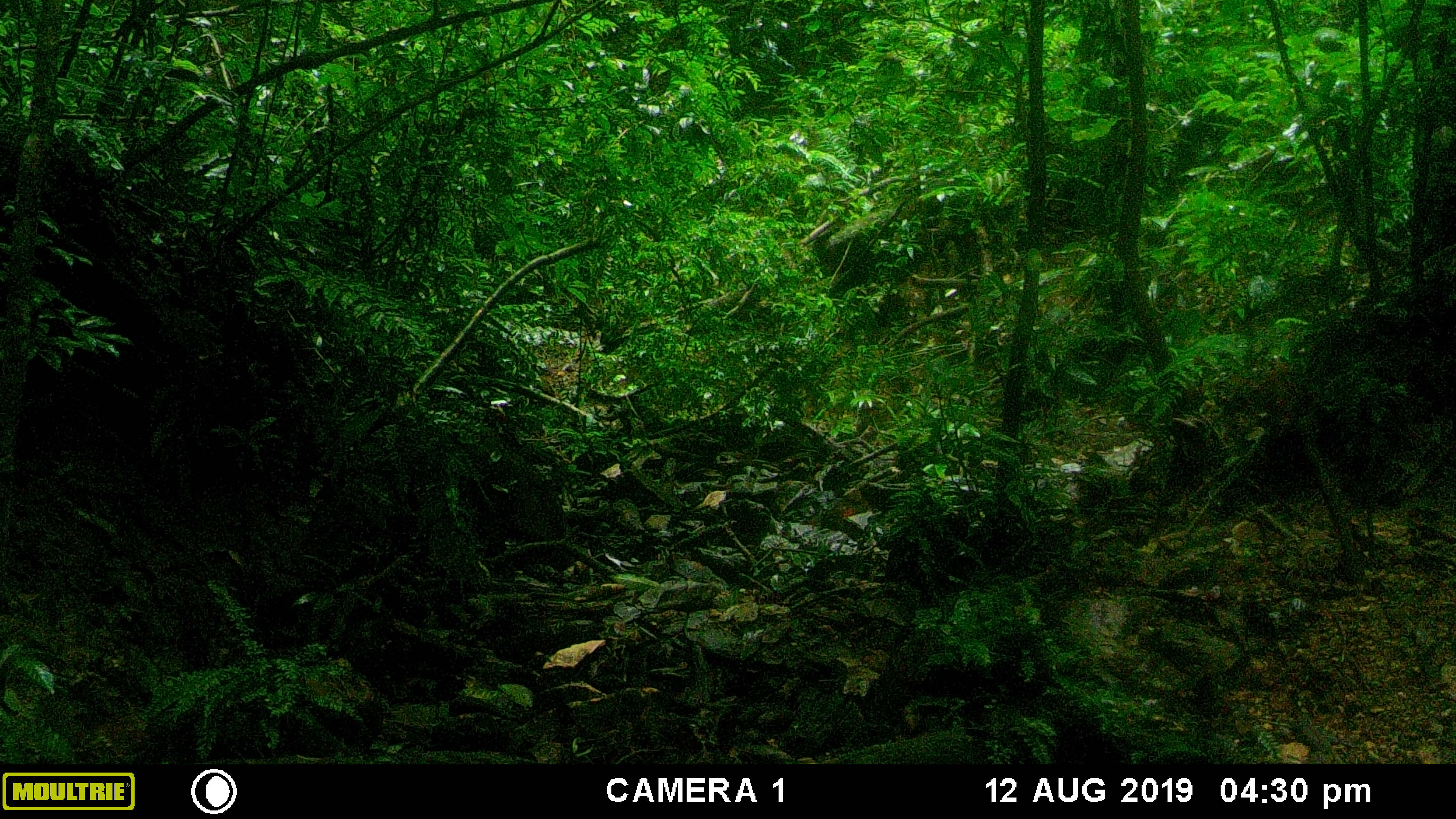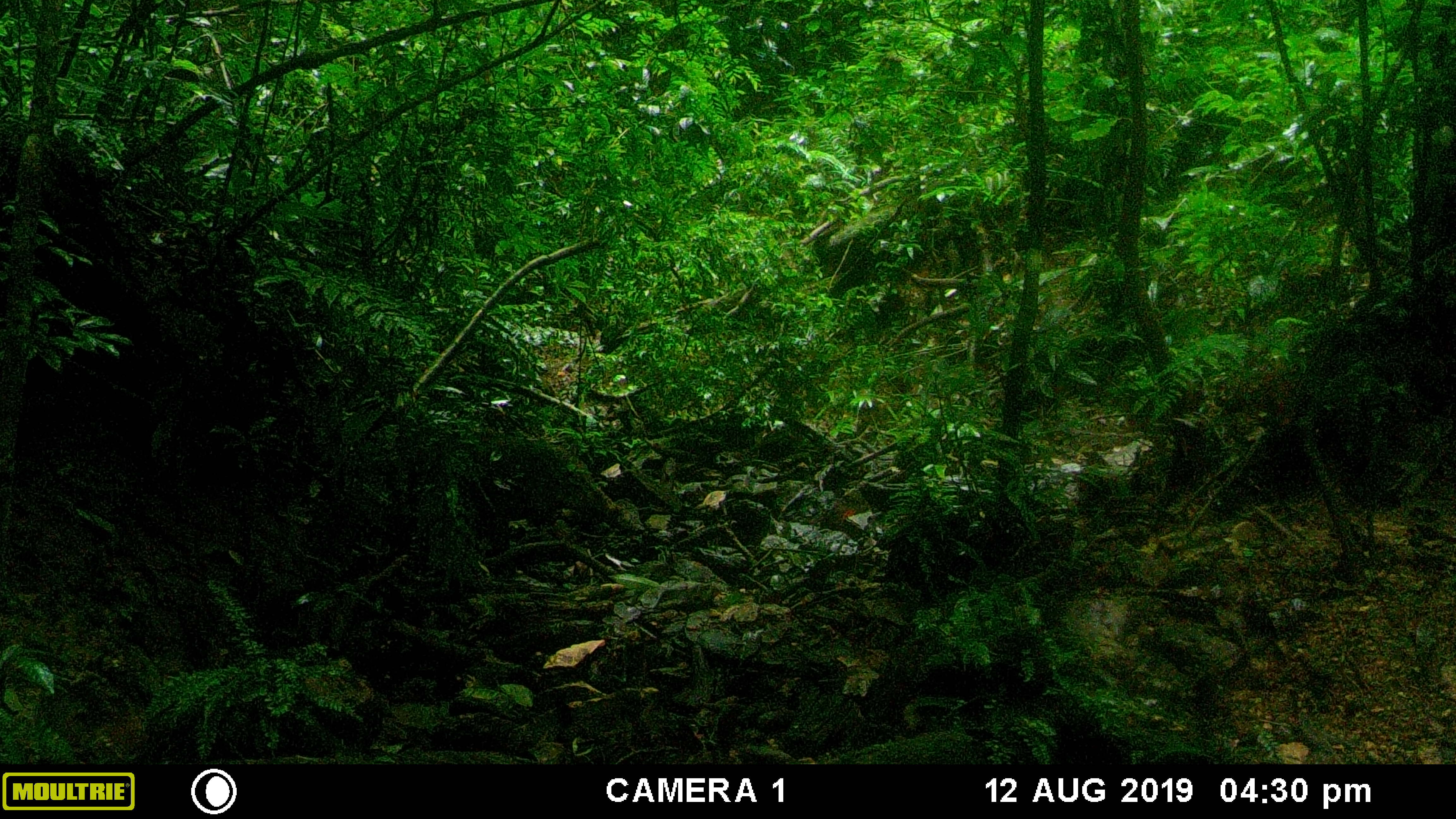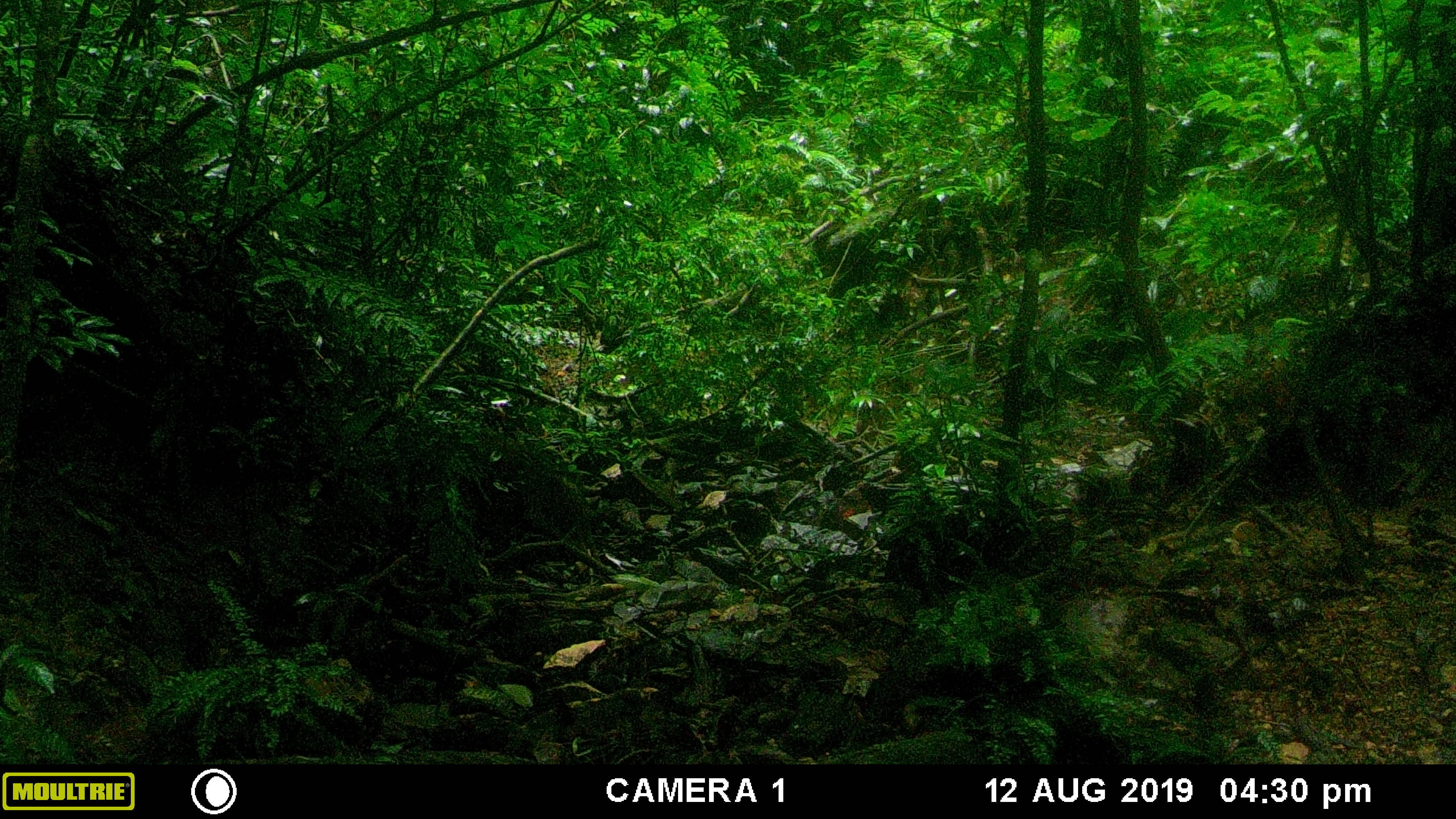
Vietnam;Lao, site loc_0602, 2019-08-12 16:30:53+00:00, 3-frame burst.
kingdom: Animalia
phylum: Chordata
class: Mammalia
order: Artiodactyla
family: Suidae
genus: Sus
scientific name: Sus scrofa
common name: eurasian wild pig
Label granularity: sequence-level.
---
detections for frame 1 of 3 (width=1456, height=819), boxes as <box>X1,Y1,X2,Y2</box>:
eurasian wild pig: <box>455,419,567,558</box>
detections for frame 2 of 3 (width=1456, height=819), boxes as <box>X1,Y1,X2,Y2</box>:
eurasian wild pig: <box>460,435,592,551</box>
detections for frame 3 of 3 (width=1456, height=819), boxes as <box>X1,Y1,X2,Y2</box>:
eurasian wild pig: <box>462,430,601,576</box>